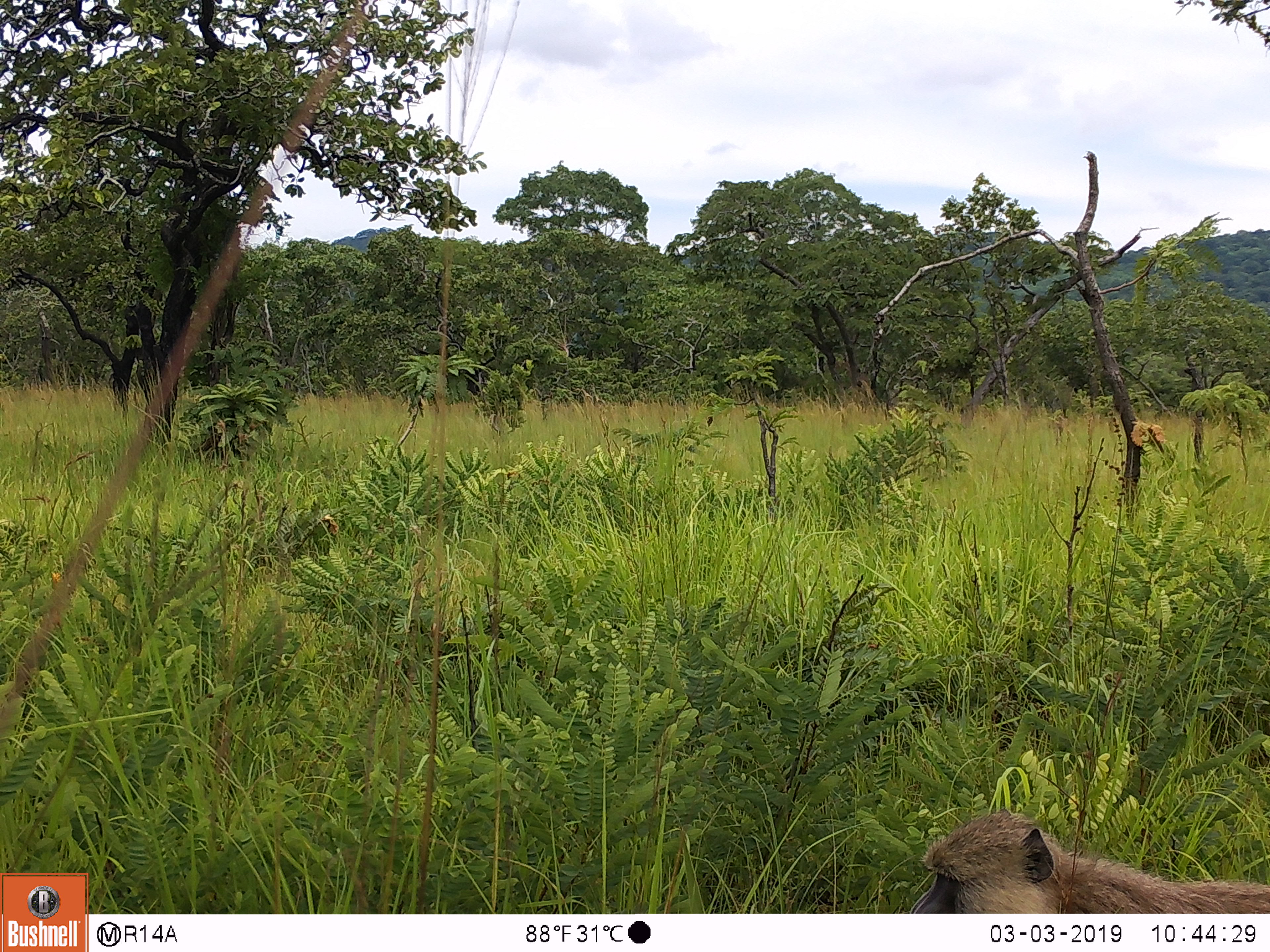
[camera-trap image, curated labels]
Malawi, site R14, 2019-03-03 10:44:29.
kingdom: Animalia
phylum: Chordata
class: Mammalia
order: Primates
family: Cercopithecidae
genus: Papio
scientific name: Papio cynocephalus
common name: yellow baboon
Yellow baboon (Papio cynocephalus), count 1.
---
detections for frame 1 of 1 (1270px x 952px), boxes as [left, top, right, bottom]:
yellow baboon: [899, 800, 1270, 911]